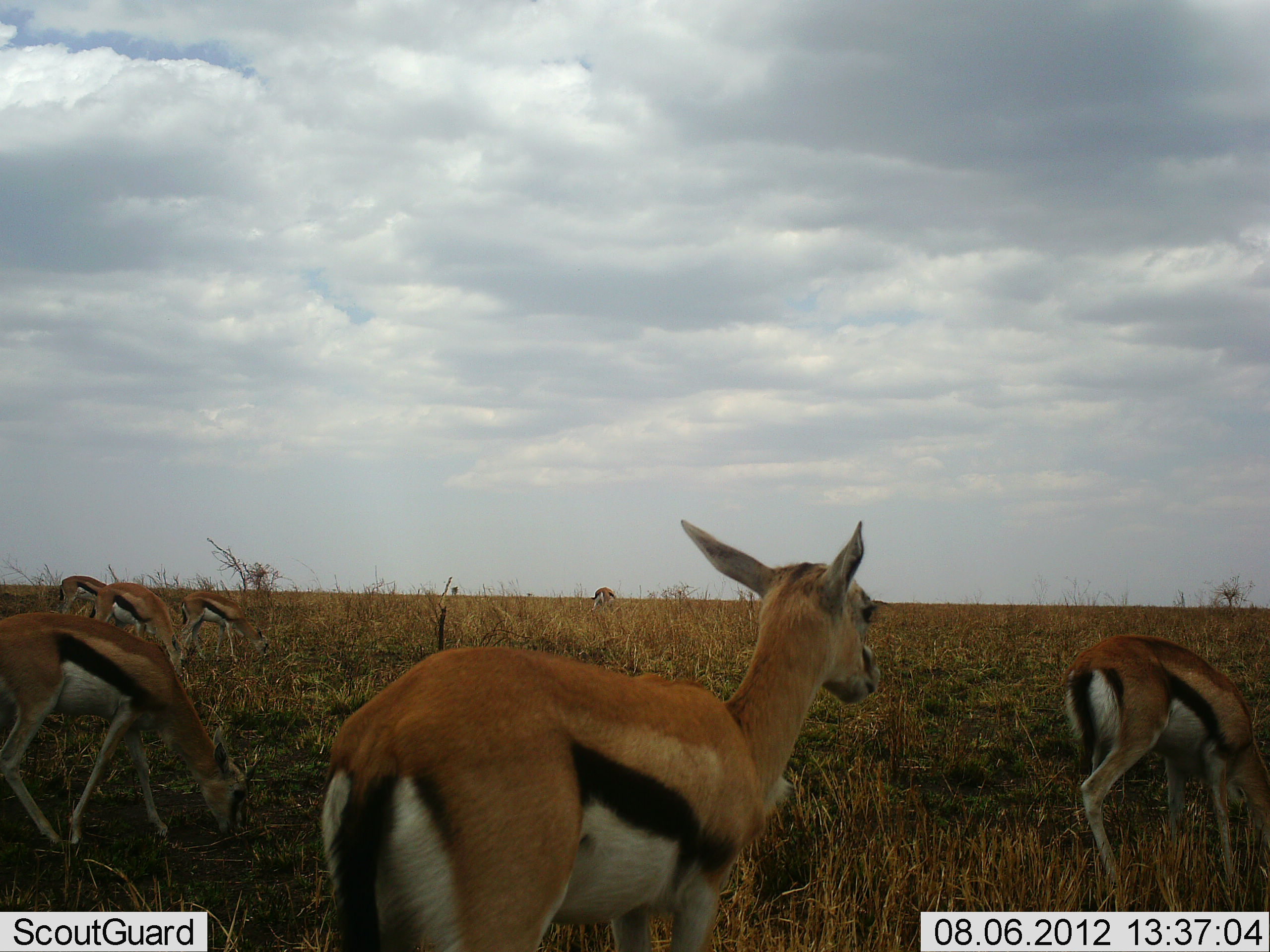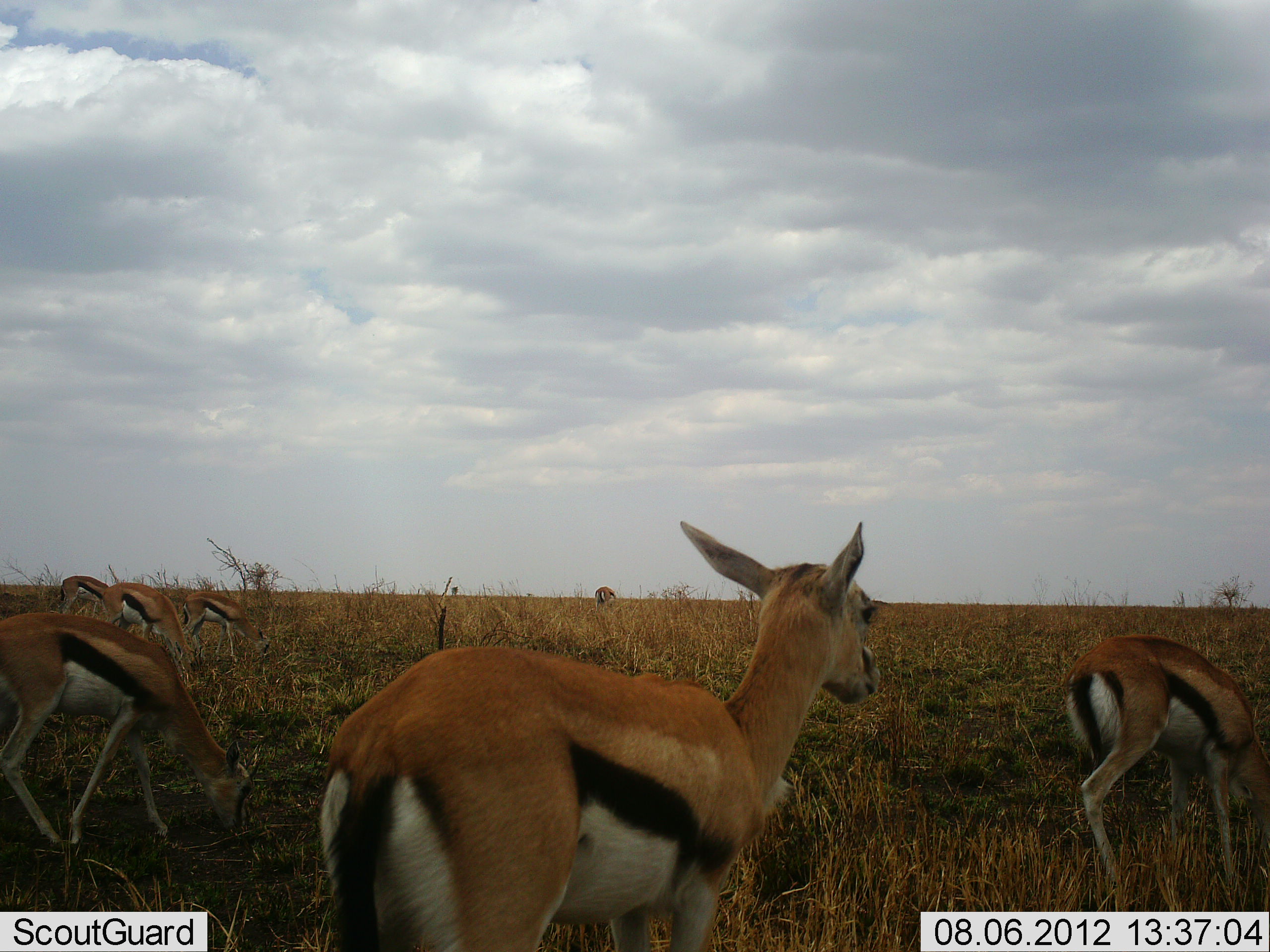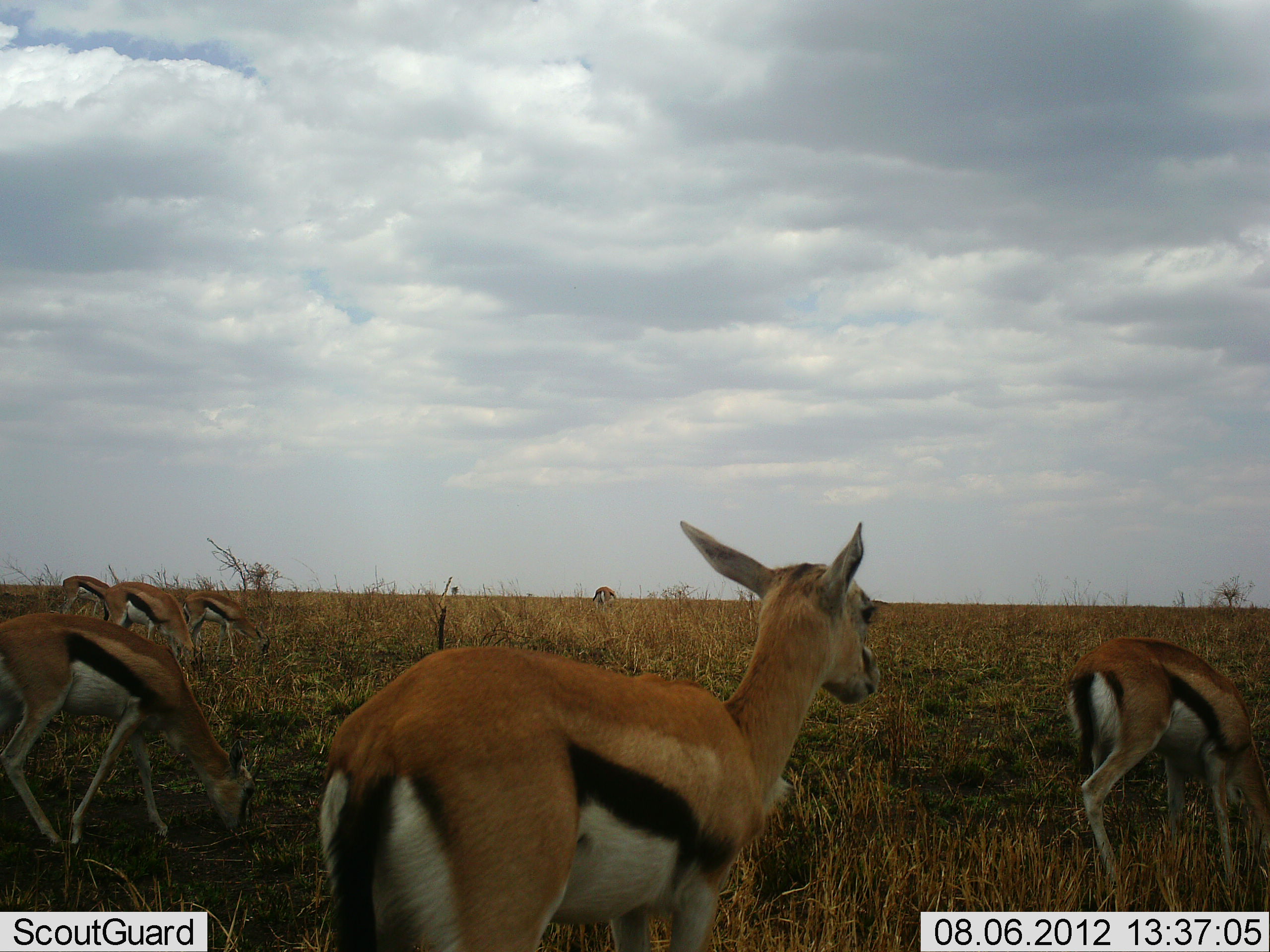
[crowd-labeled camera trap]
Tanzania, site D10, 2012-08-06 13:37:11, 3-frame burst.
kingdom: Animalia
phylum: Chordata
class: Mammalia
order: Artiodactyla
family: Bovidae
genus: Eudorcas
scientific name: Eudorcas thomsonii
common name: thomson's gazelle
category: gazellethomsons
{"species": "gazellethomsons (thomson's gazelle) (Eudorcas thomsonii)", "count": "7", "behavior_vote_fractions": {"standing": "70%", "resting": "0%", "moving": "10%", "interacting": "0%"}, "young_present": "10%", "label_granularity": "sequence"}